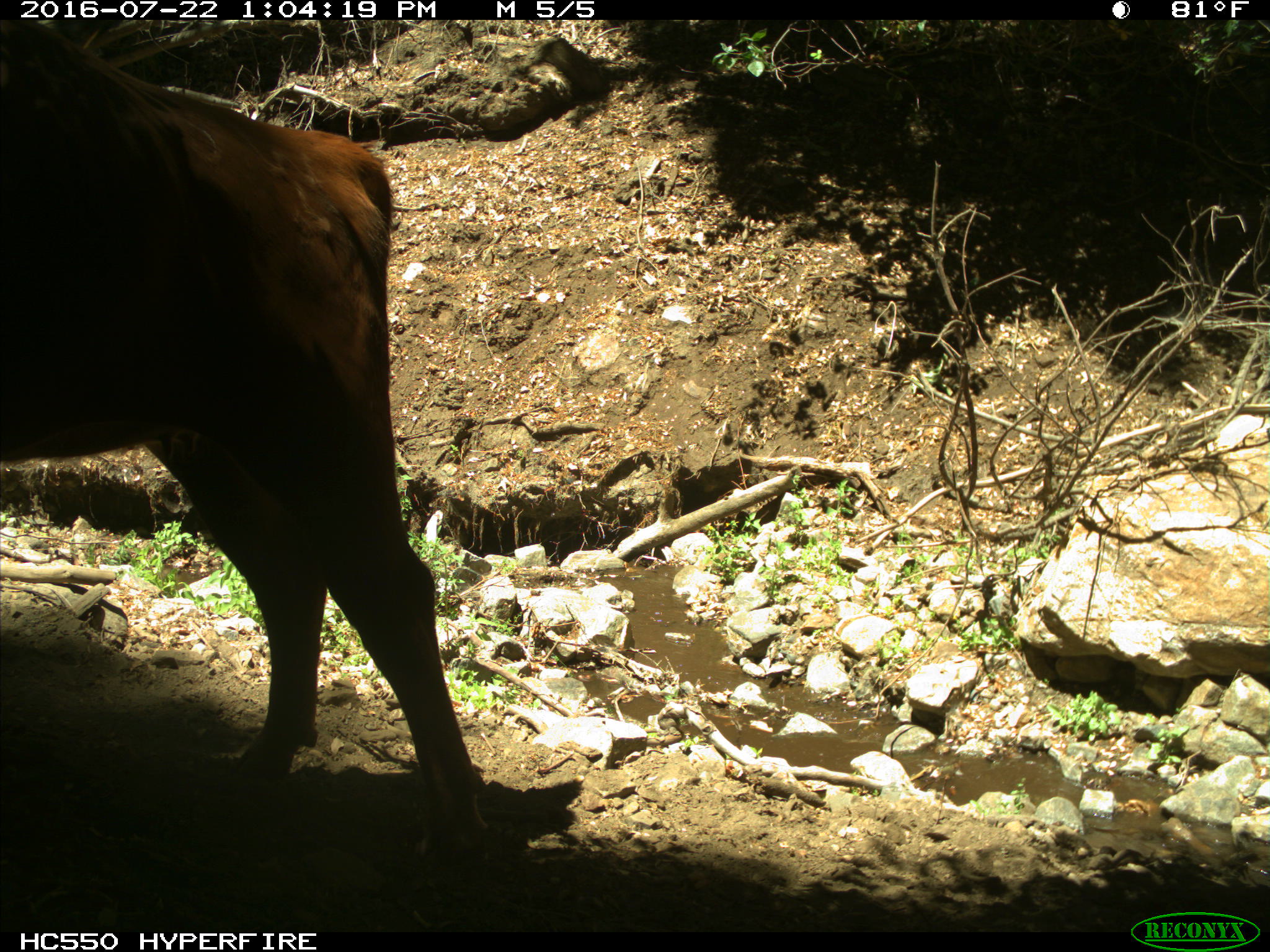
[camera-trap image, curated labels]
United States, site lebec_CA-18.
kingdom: Animalia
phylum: Chordata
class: Mammalia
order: Artiodactyla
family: Bovidae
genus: Bos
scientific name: Bos taurus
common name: domestic cow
Bos taurus (domestic cow).